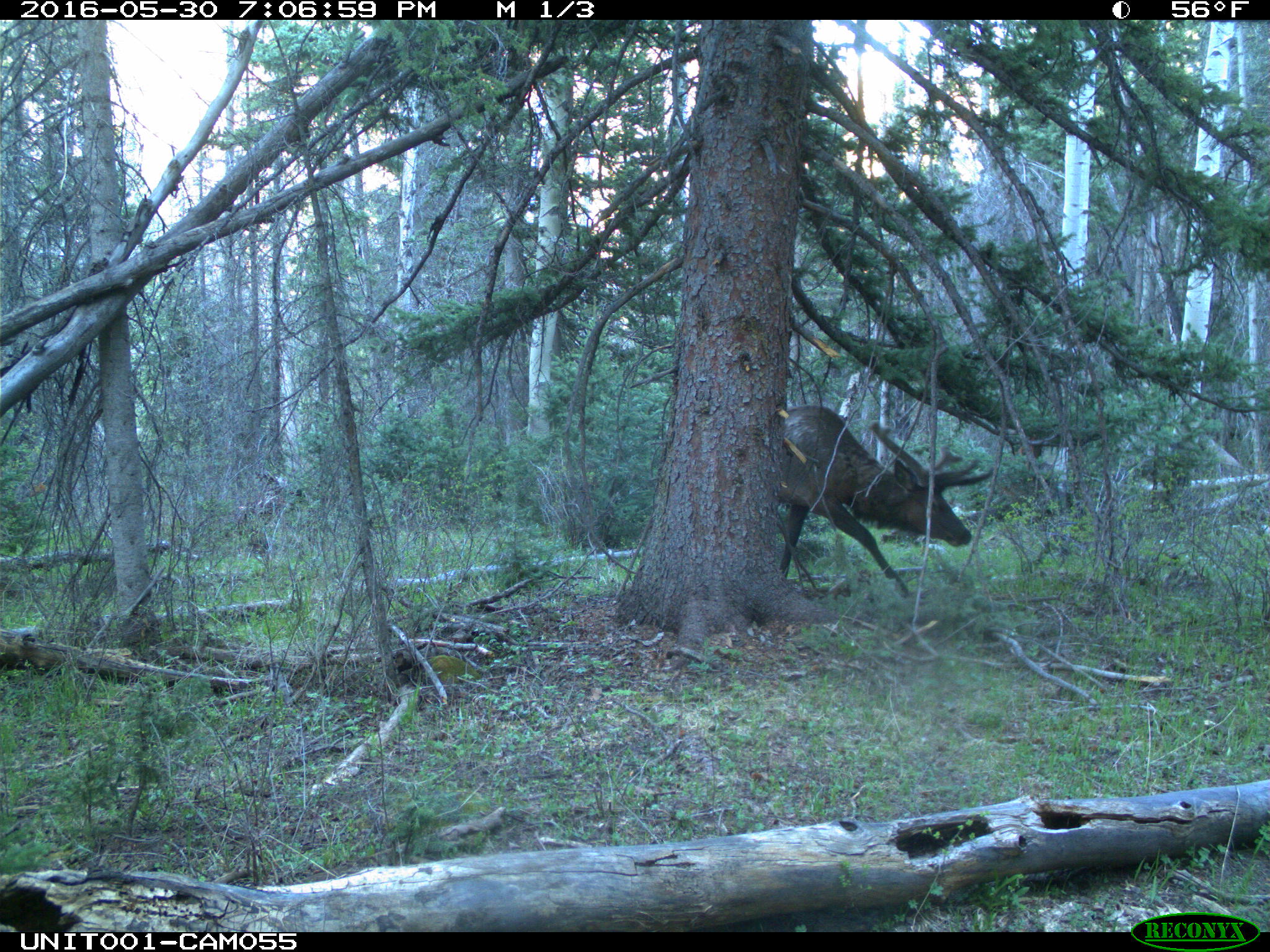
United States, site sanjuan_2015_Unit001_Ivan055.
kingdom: Animalia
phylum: Chordata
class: Mammalia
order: Artiodactyla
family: Cervidae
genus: Cervus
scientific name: Cervus elaphus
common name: red deer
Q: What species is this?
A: Cervus elaphus (red deer).